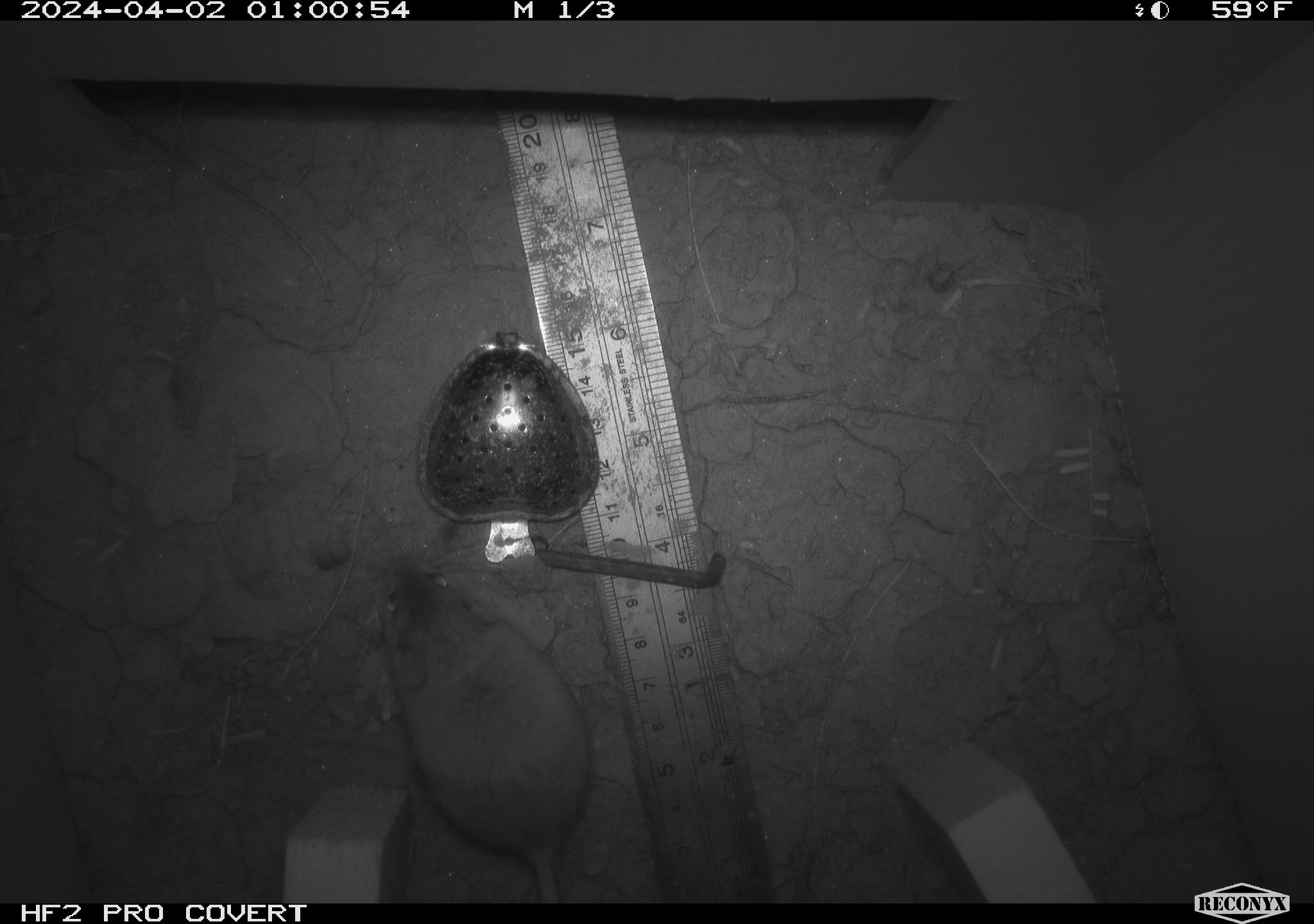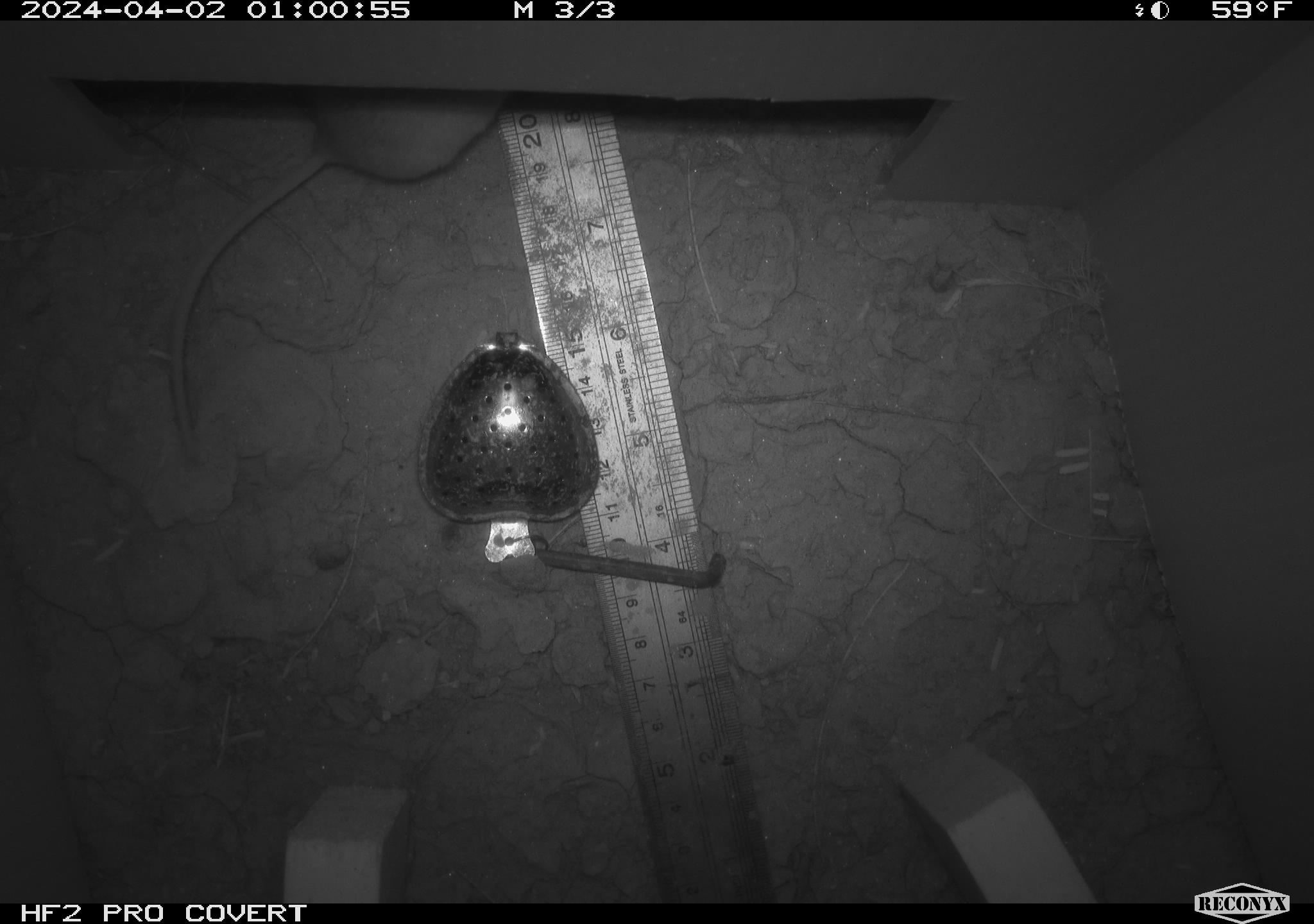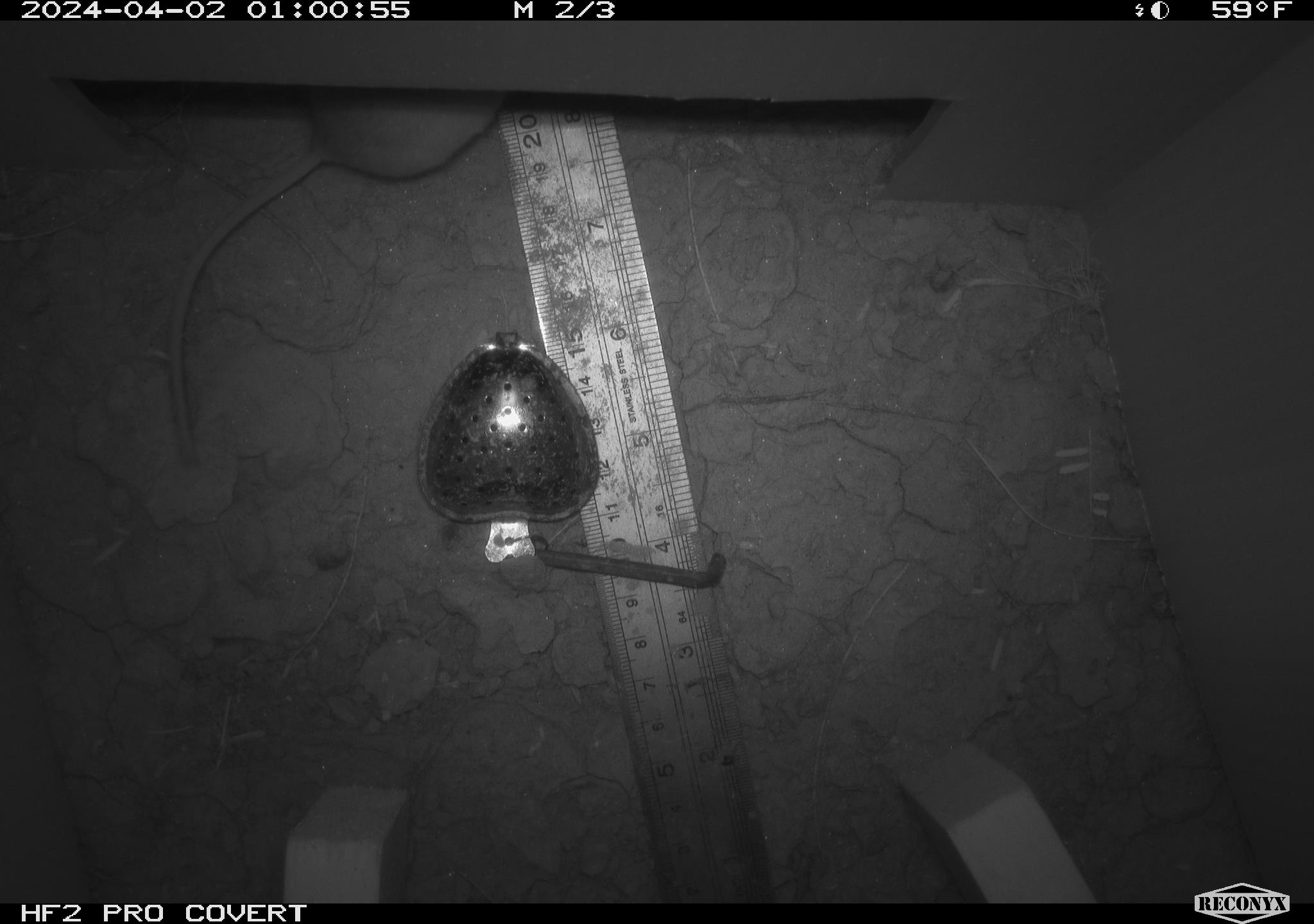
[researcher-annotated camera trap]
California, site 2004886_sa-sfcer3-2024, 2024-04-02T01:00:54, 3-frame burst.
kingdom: Animalia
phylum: Chordata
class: Mammalia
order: Rodentia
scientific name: Rodentia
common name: mouse species